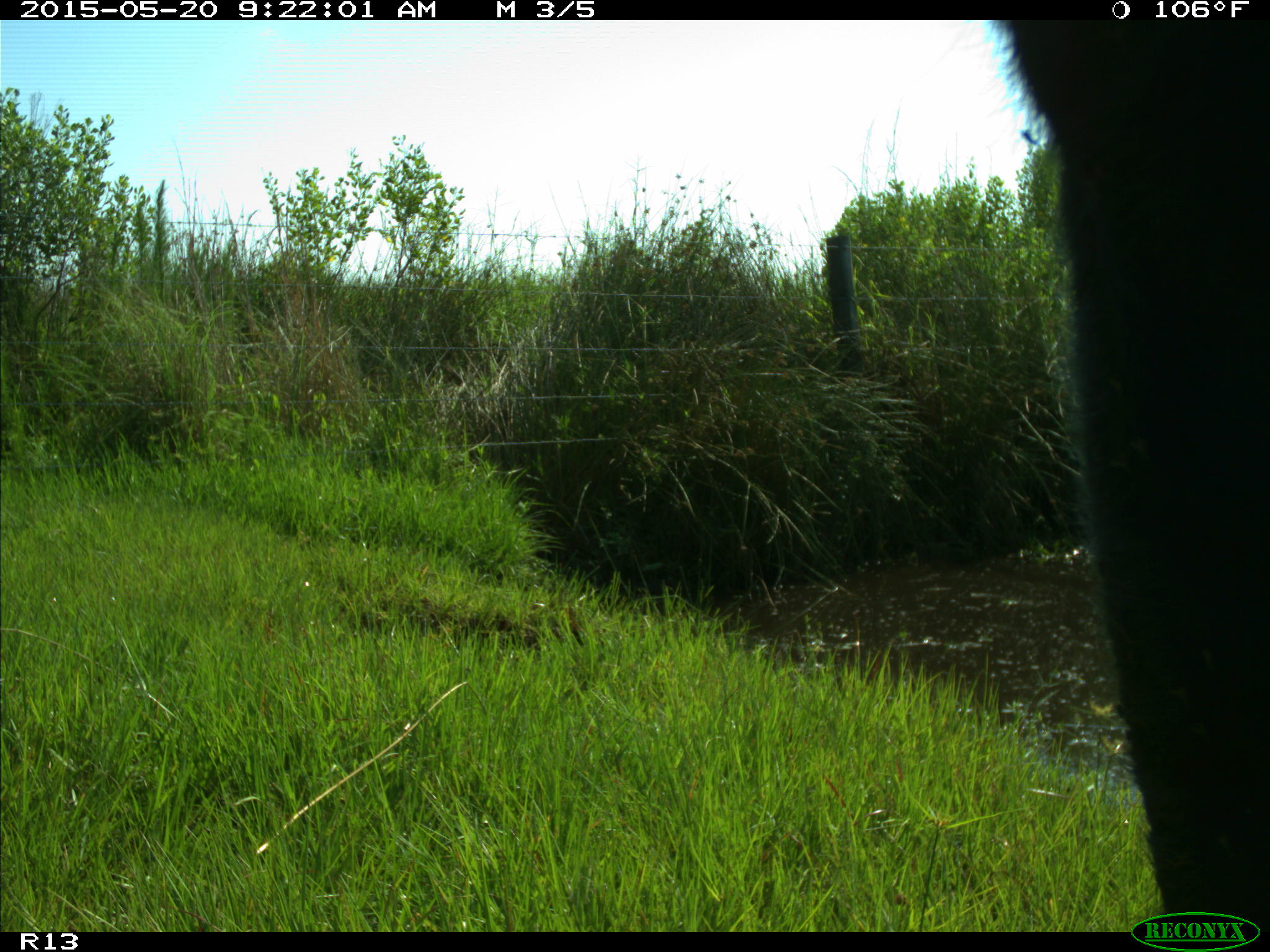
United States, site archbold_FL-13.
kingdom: Animalia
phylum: Chordata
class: Mammalia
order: Artiodactyla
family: Bovidae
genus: Bos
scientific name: Bos taurus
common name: domestic cow